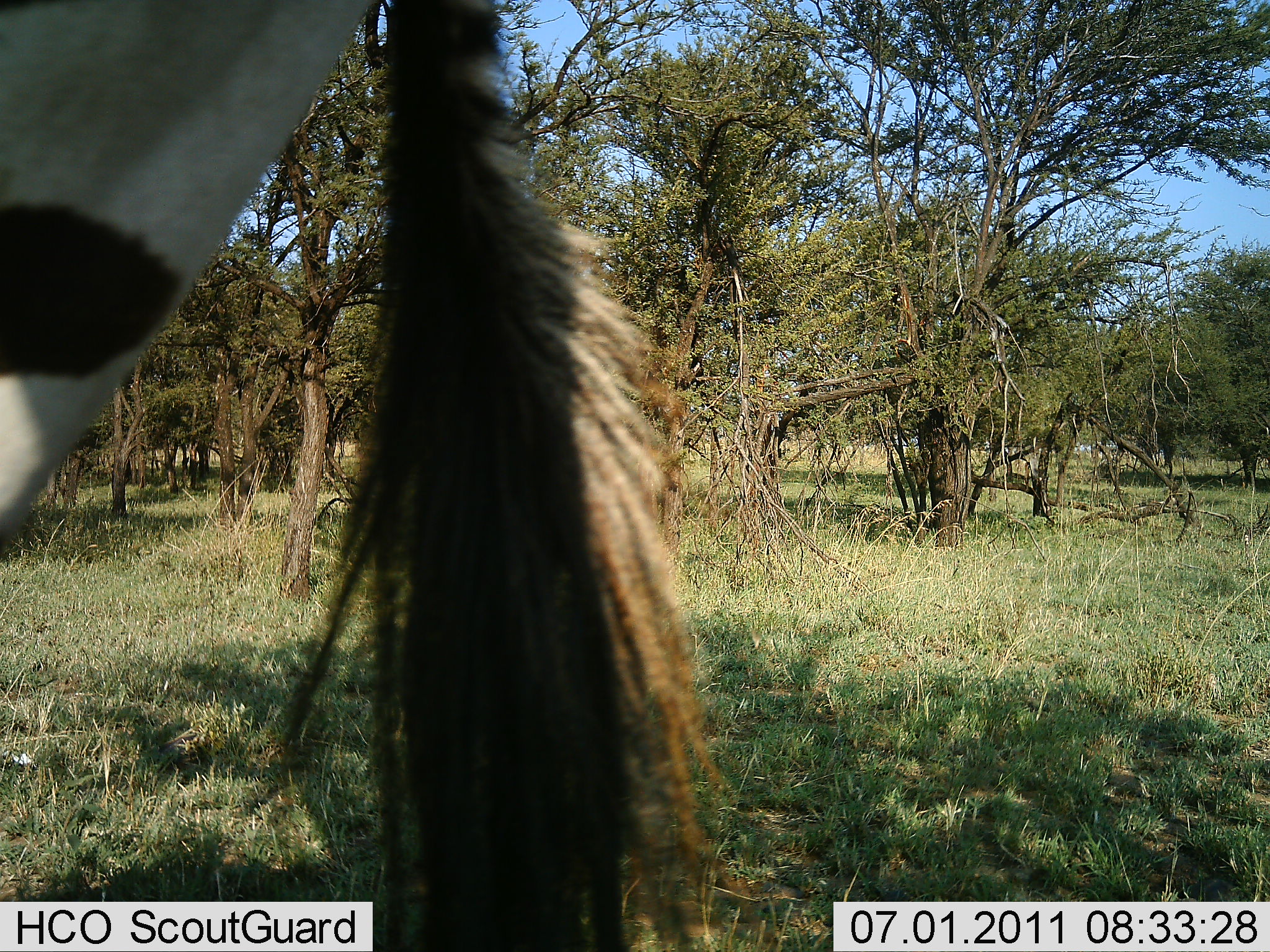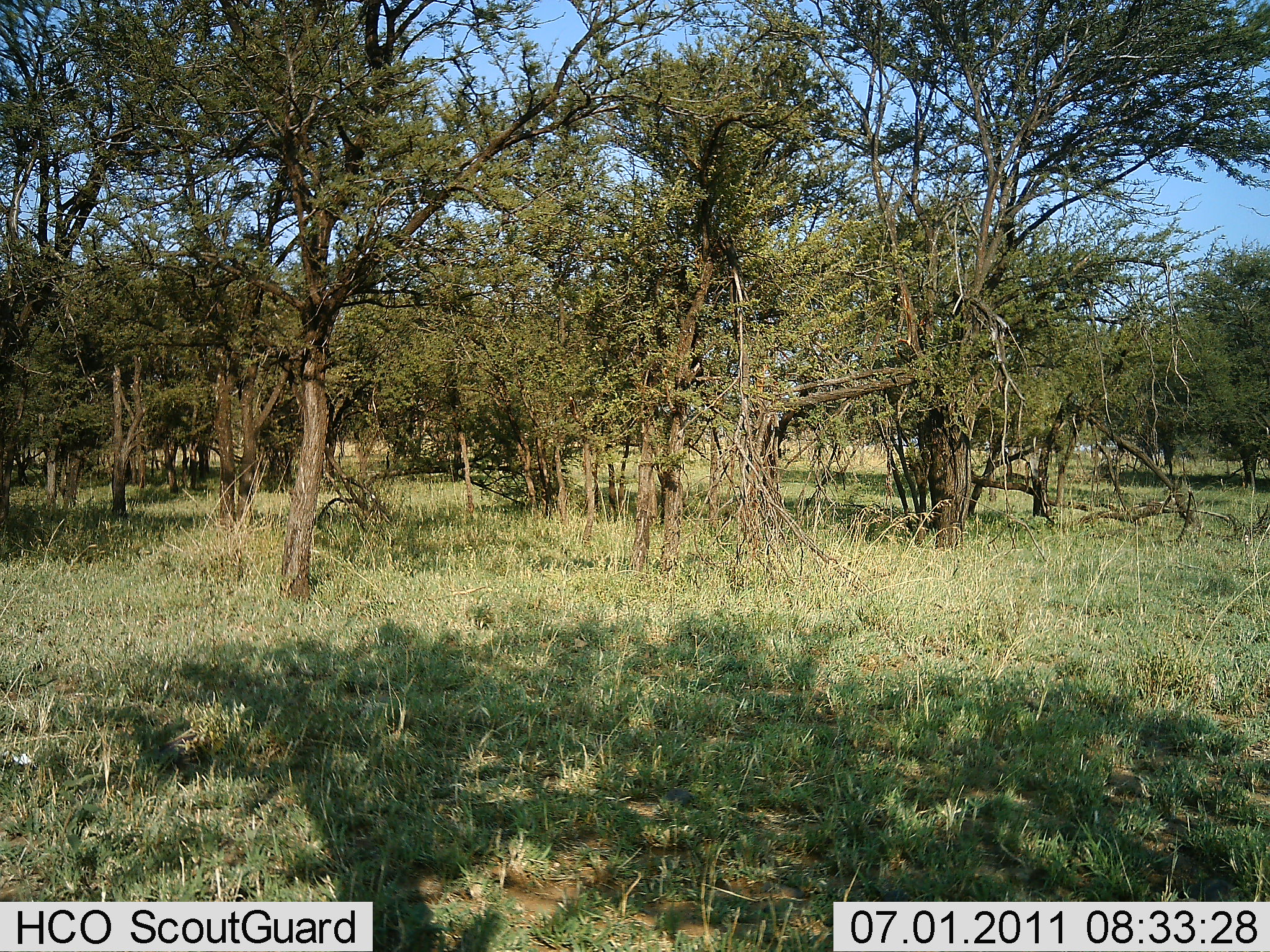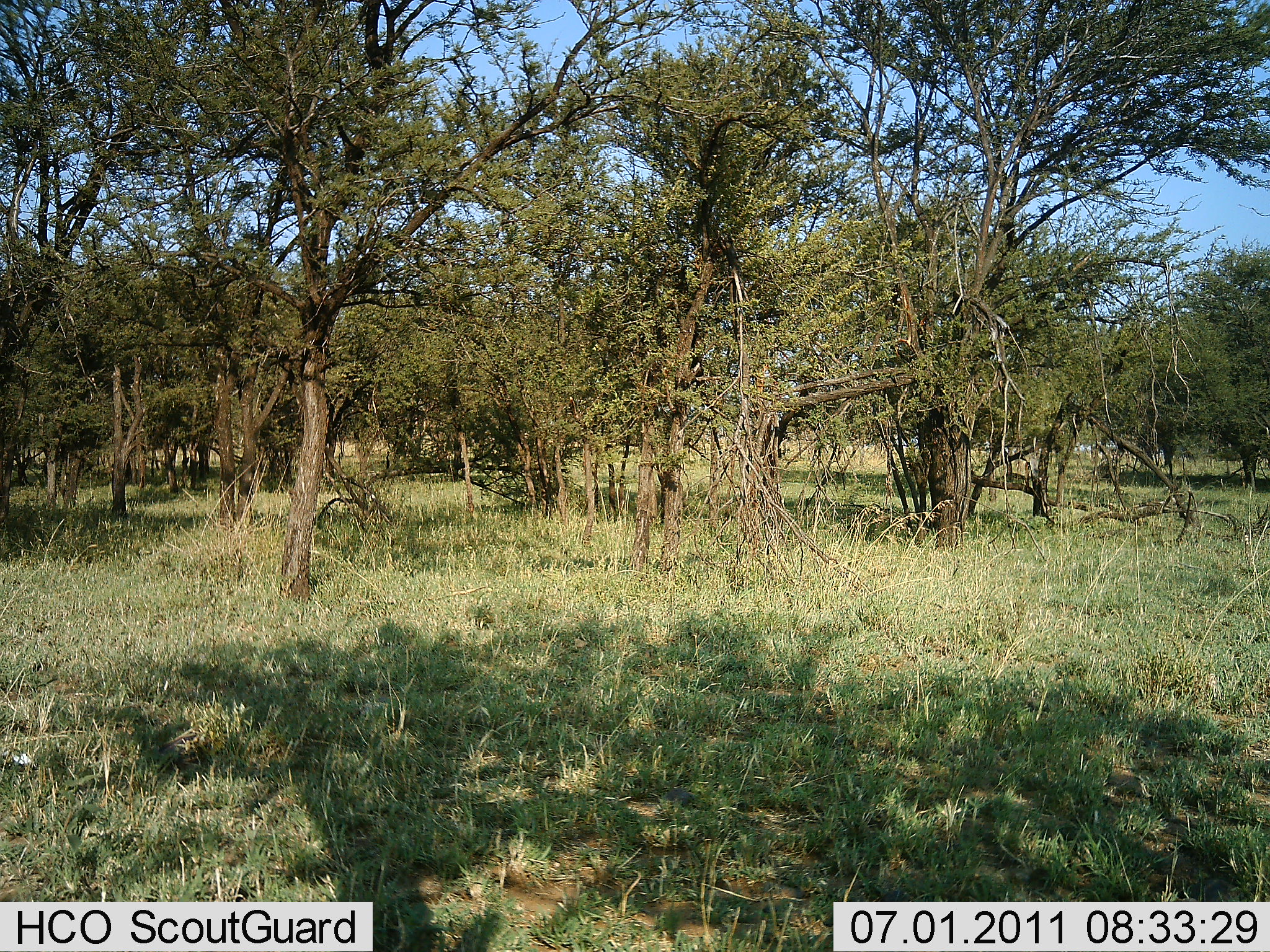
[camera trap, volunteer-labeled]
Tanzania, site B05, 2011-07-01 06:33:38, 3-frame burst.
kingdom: Animalia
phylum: Chordata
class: Mammalia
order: Perissodactyla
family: Equidae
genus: Equus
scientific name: Equus quagga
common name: plains zebra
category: zebra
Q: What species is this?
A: Zebra (plains zebra) (Equus quagga).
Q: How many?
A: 1.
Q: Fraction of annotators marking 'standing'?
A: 20%.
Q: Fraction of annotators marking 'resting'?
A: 0%.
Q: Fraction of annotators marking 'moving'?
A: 80%.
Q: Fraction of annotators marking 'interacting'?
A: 0%.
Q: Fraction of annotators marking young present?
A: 0%.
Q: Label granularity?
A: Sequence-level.